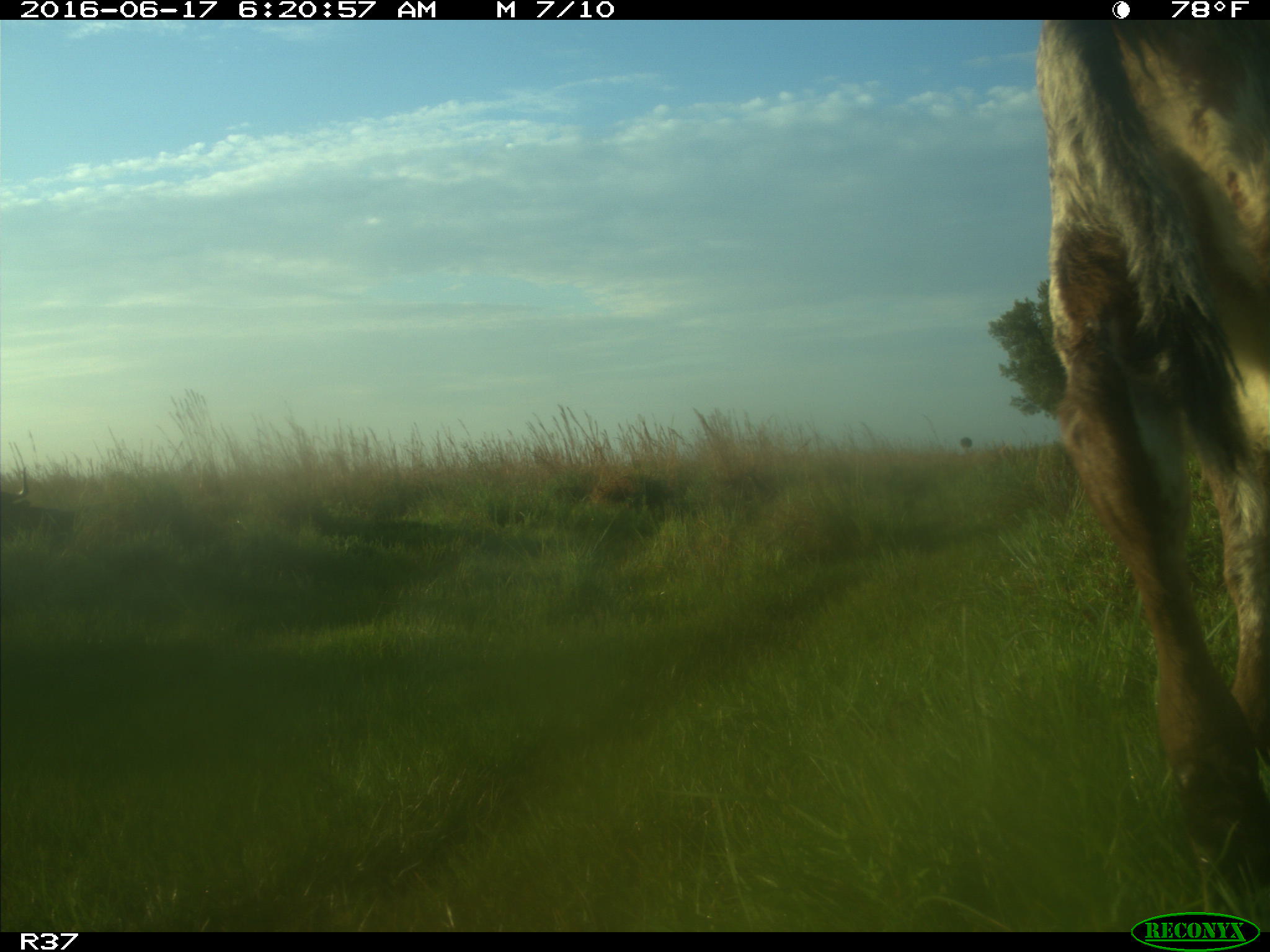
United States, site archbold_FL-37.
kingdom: Animalia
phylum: Chordata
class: Mammalia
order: Artiodactyla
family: Bovidae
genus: Bos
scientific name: Bos taurus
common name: domestic cow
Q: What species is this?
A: Bos taurus (domestic cow).